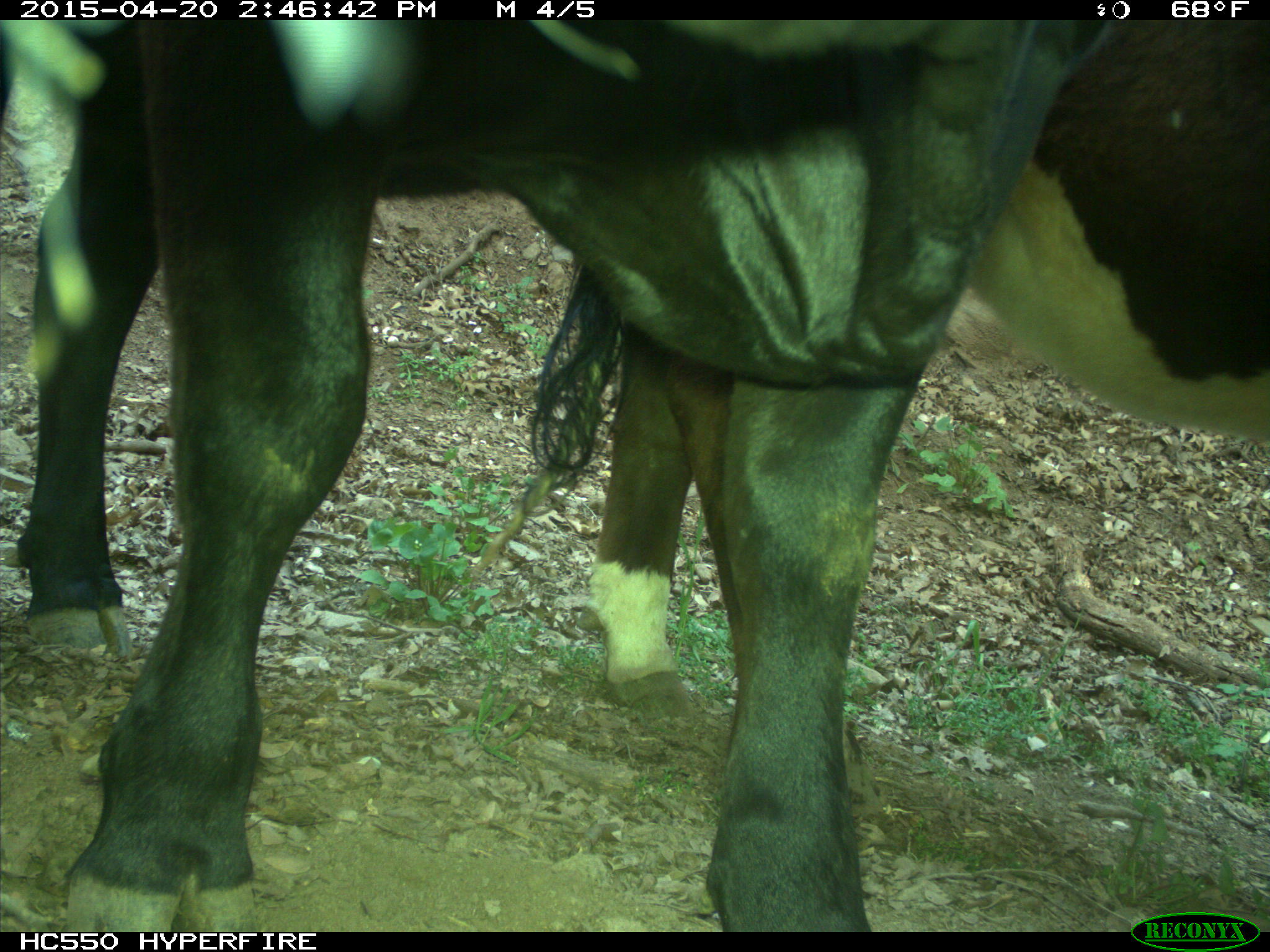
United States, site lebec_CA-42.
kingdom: Animalia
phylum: Chordata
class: Mammalia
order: Artiodactyla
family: Bovidae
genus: Bos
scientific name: Bos taurus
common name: domestic cow